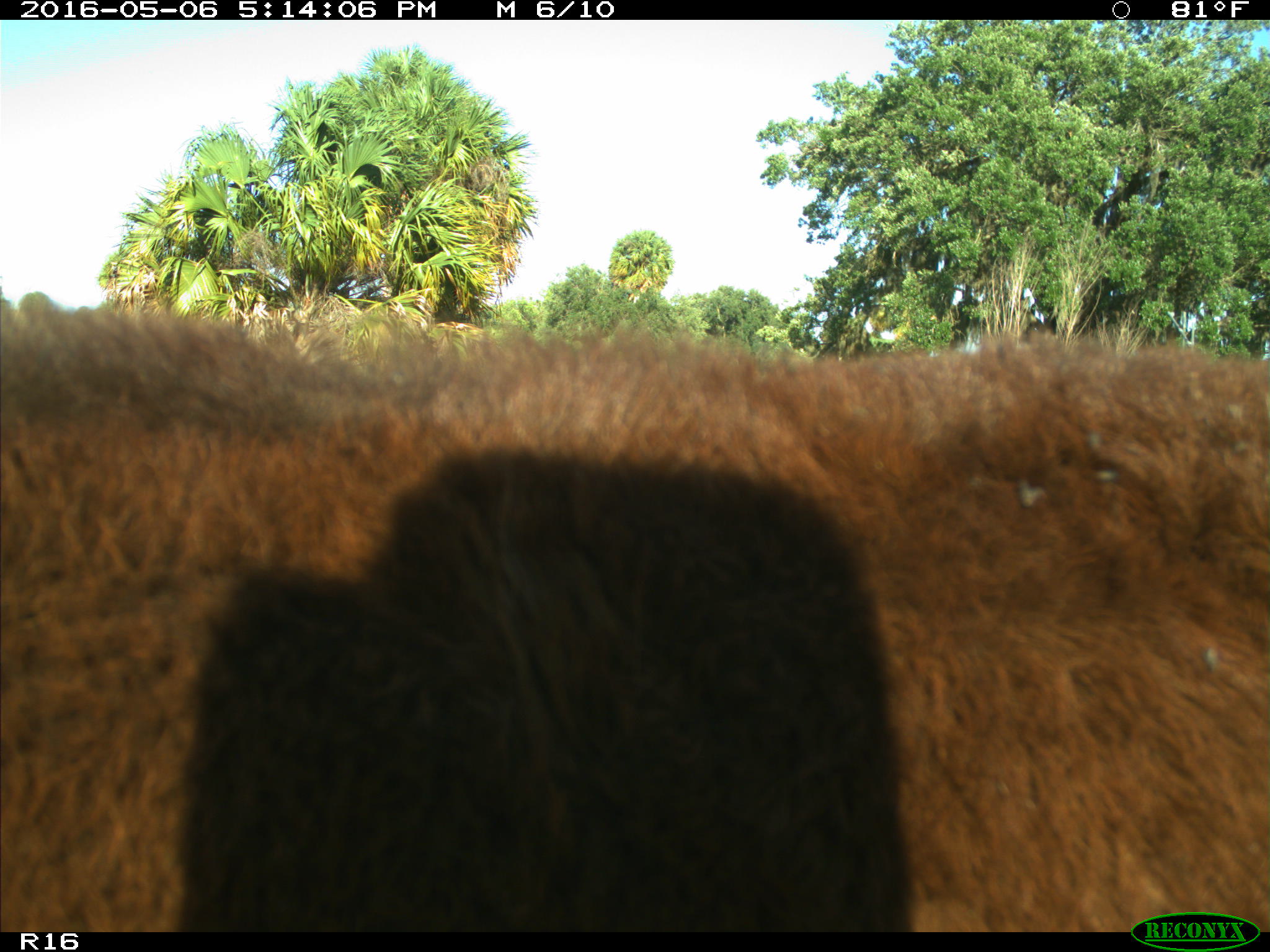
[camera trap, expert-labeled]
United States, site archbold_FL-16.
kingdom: Animalia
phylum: Chordata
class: Mammalia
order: Artiodactyla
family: Bovidae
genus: Bos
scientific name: Bos taurus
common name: domestic cow